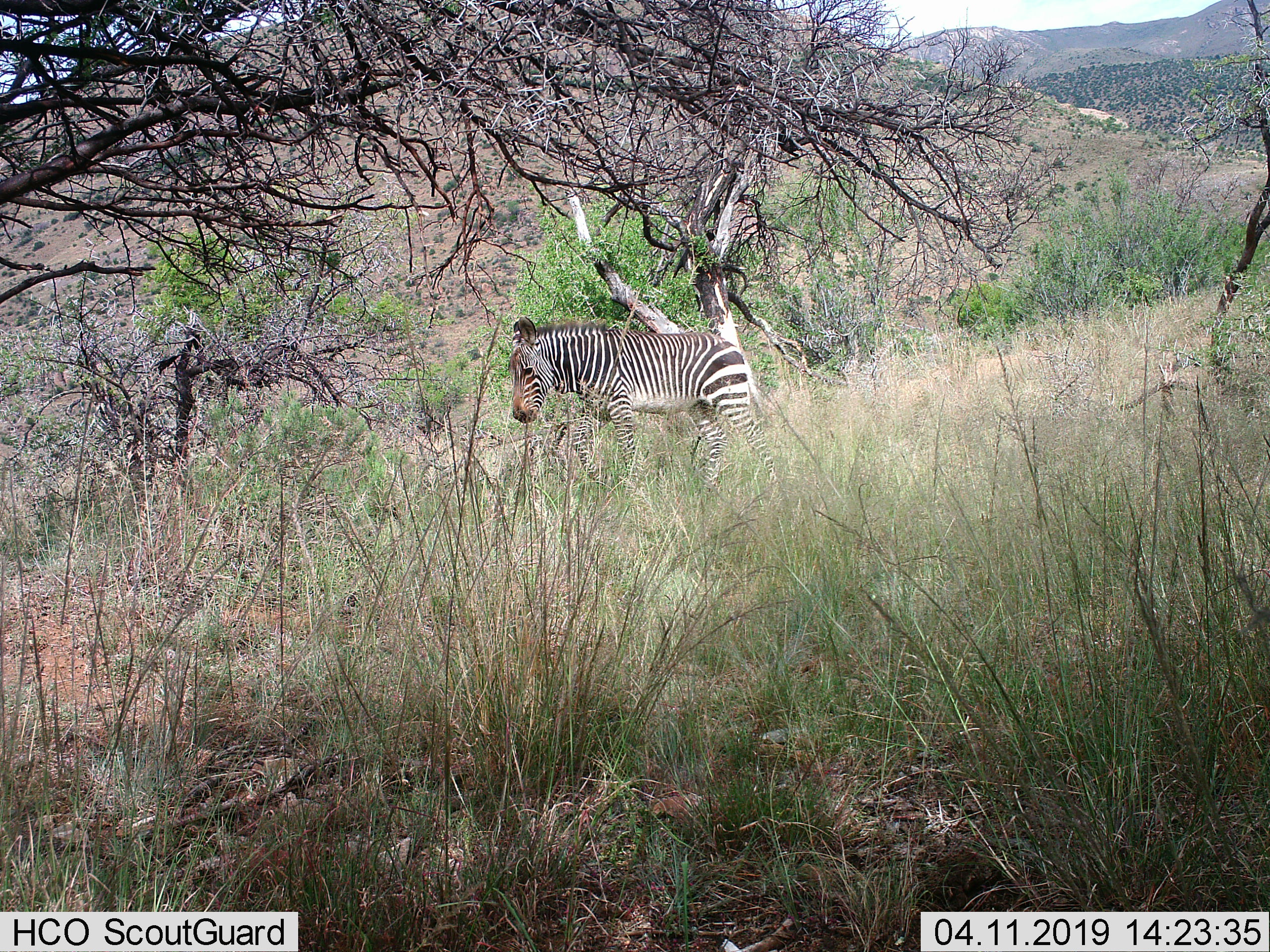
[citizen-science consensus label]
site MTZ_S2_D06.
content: unidentified animal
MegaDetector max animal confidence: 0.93